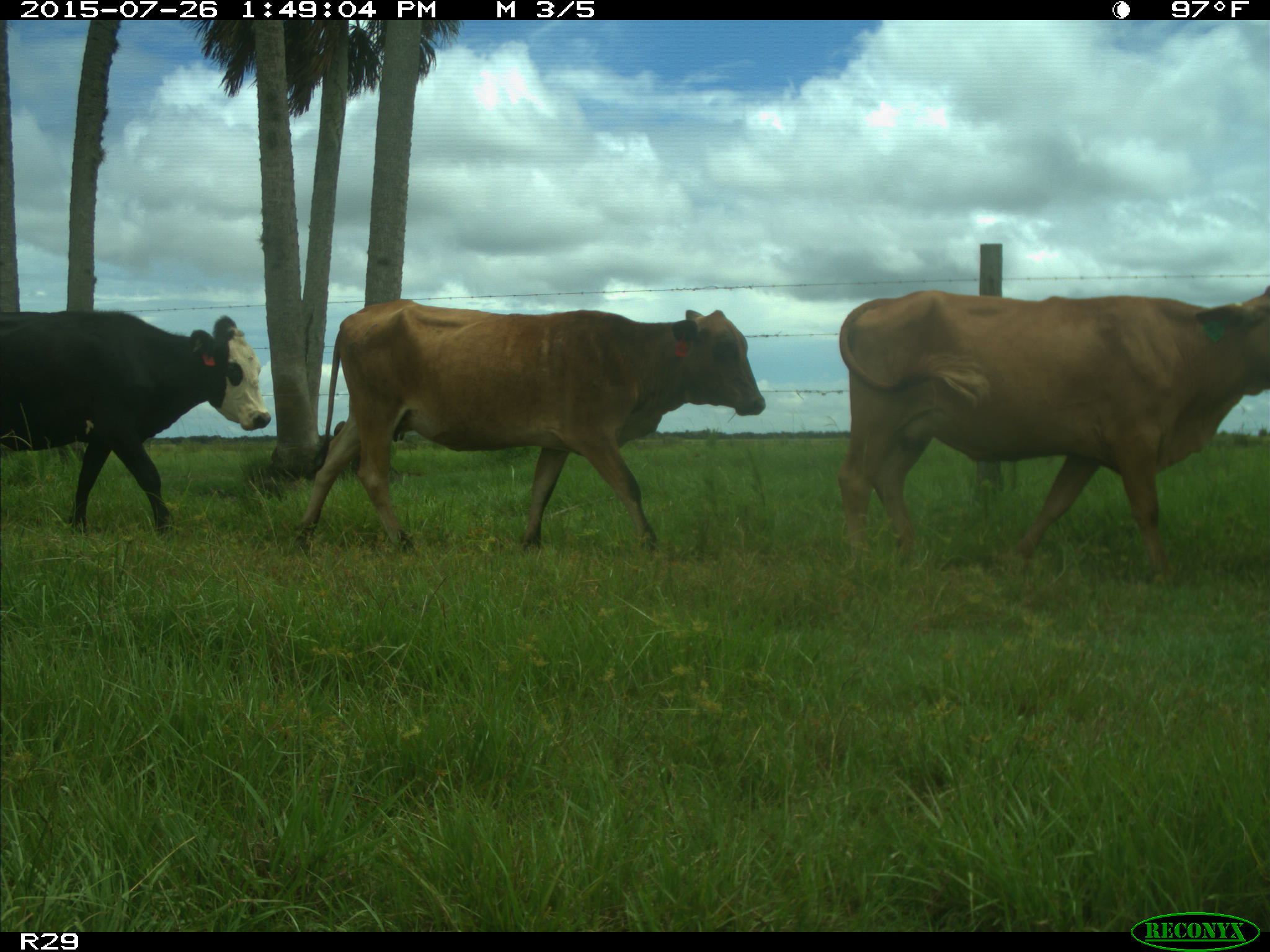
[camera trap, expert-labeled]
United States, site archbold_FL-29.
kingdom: Animalia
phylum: Chordata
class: Mammalia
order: Artiodactyla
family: Bovidae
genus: Bos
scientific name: Bos taurus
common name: domestic cow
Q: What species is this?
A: Bos taurus (domestic cow).